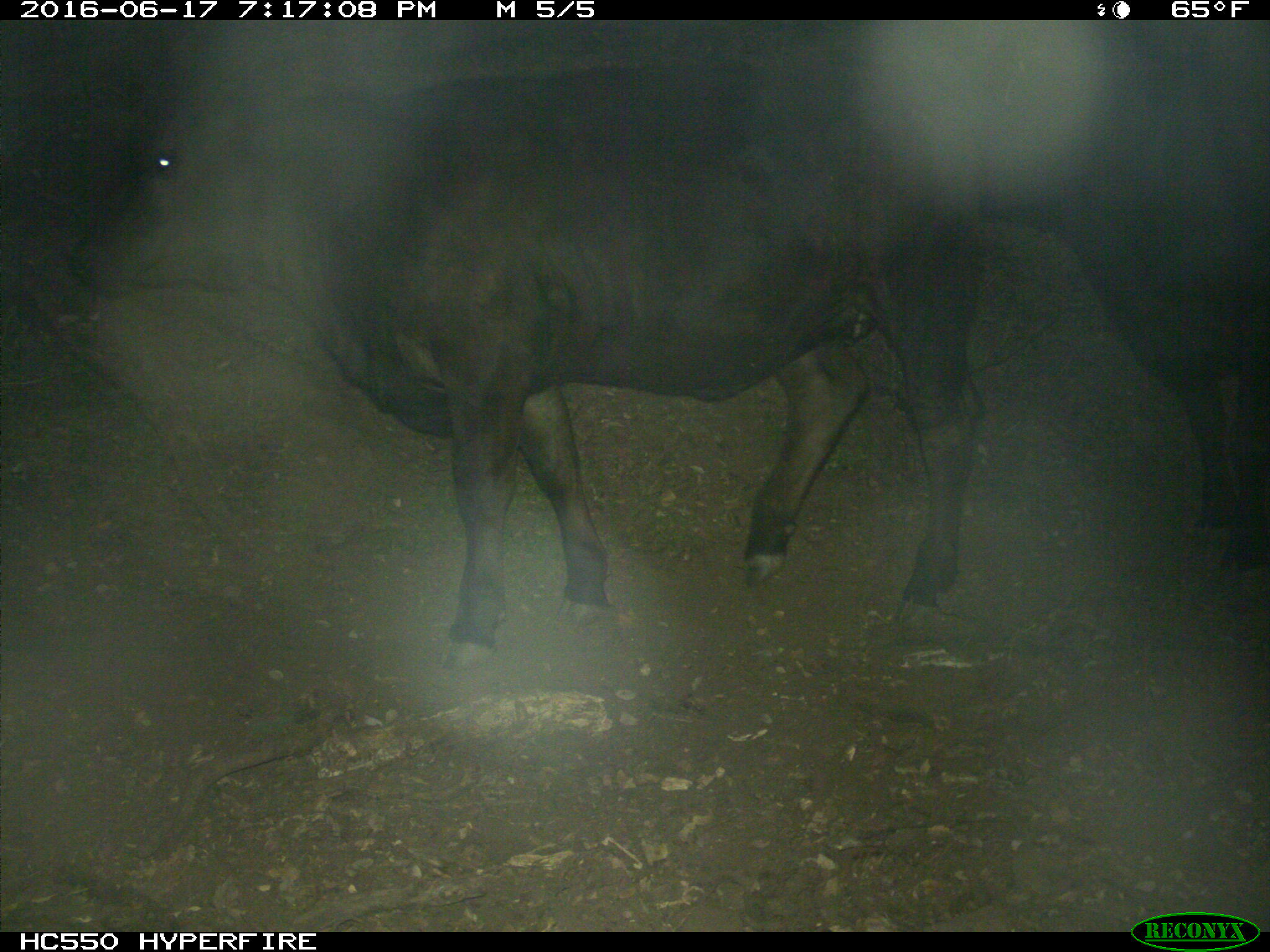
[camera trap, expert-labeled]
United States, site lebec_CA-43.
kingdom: Animalia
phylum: Chordata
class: Mammalia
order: Artiodactyla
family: Bovidae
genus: Bos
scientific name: Bos taurus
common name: domestic cow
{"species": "Bos taurus (domestic cow)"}